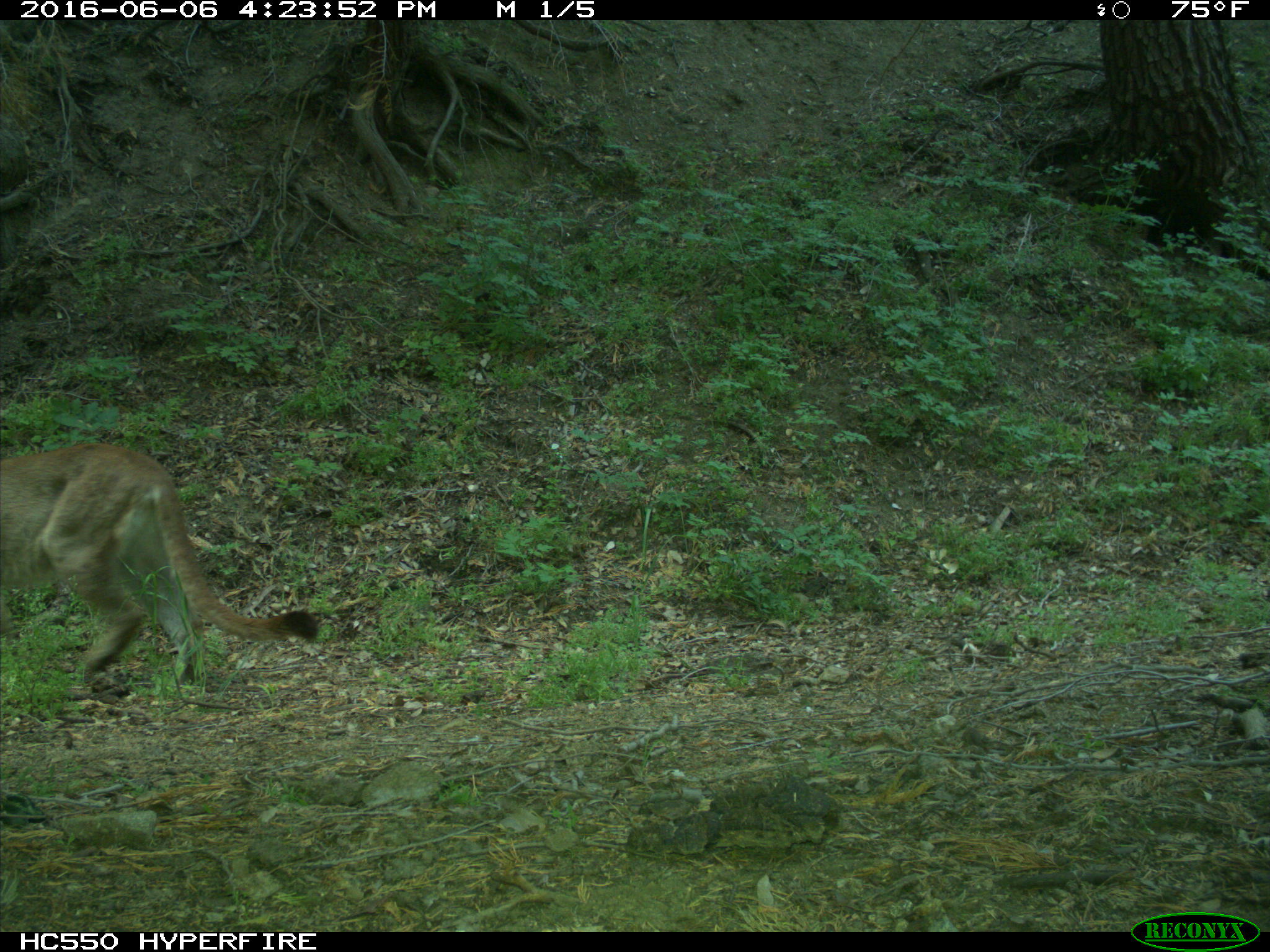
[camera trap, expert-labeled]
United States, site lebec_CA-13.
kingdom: Animalia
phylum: Chordata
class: Mammalia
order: Carnivora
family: Felidae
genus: Puma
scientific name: Puma concolor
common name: mountain lion